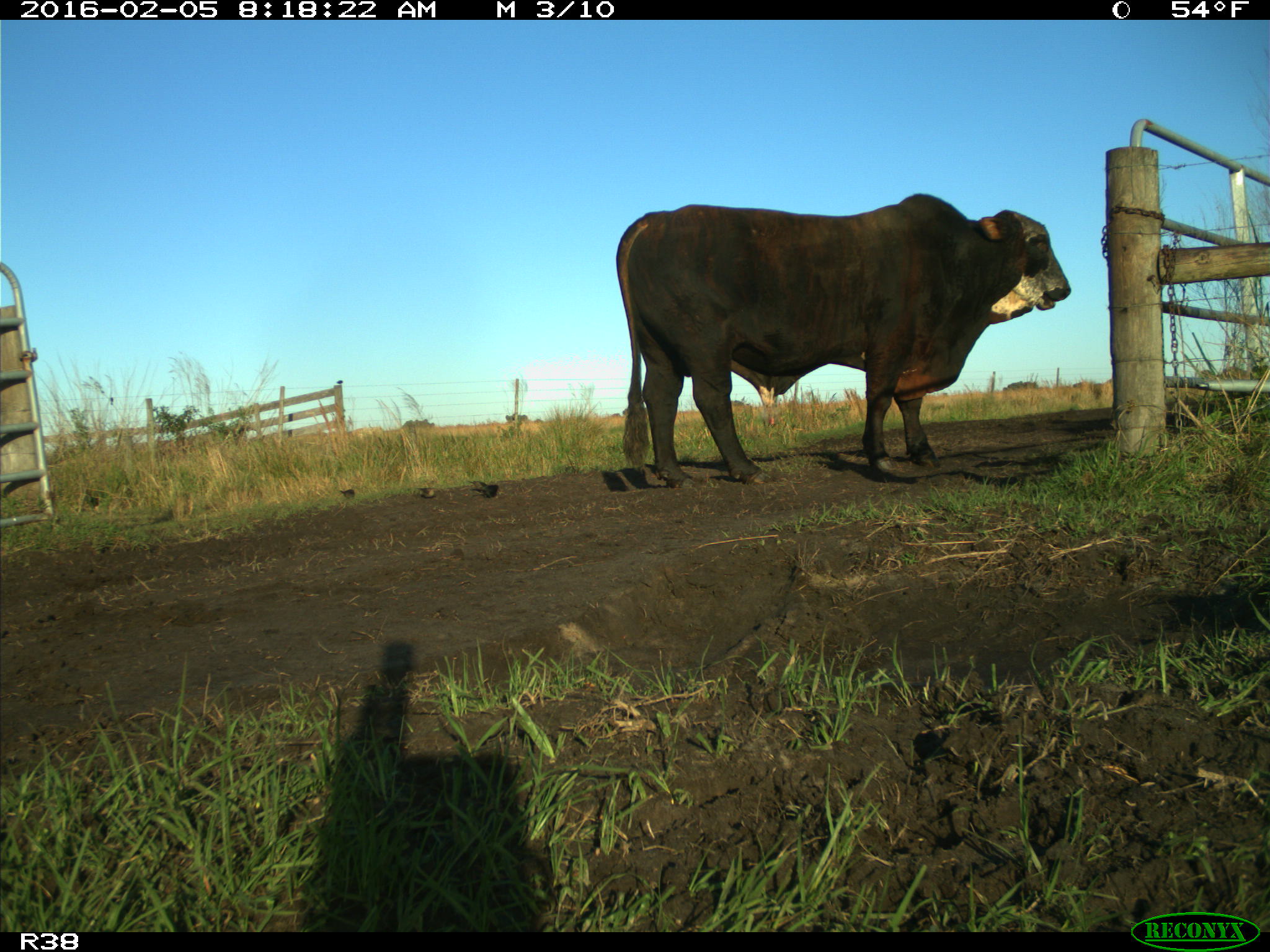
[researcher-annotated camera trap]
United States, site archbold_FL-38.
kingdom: Animalia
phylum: Chordata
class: Mammalia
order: Artiodactyla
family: Bovidae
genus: Bos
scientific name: Bos taurus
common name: domestic cow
Bos taurus (domestic cow).